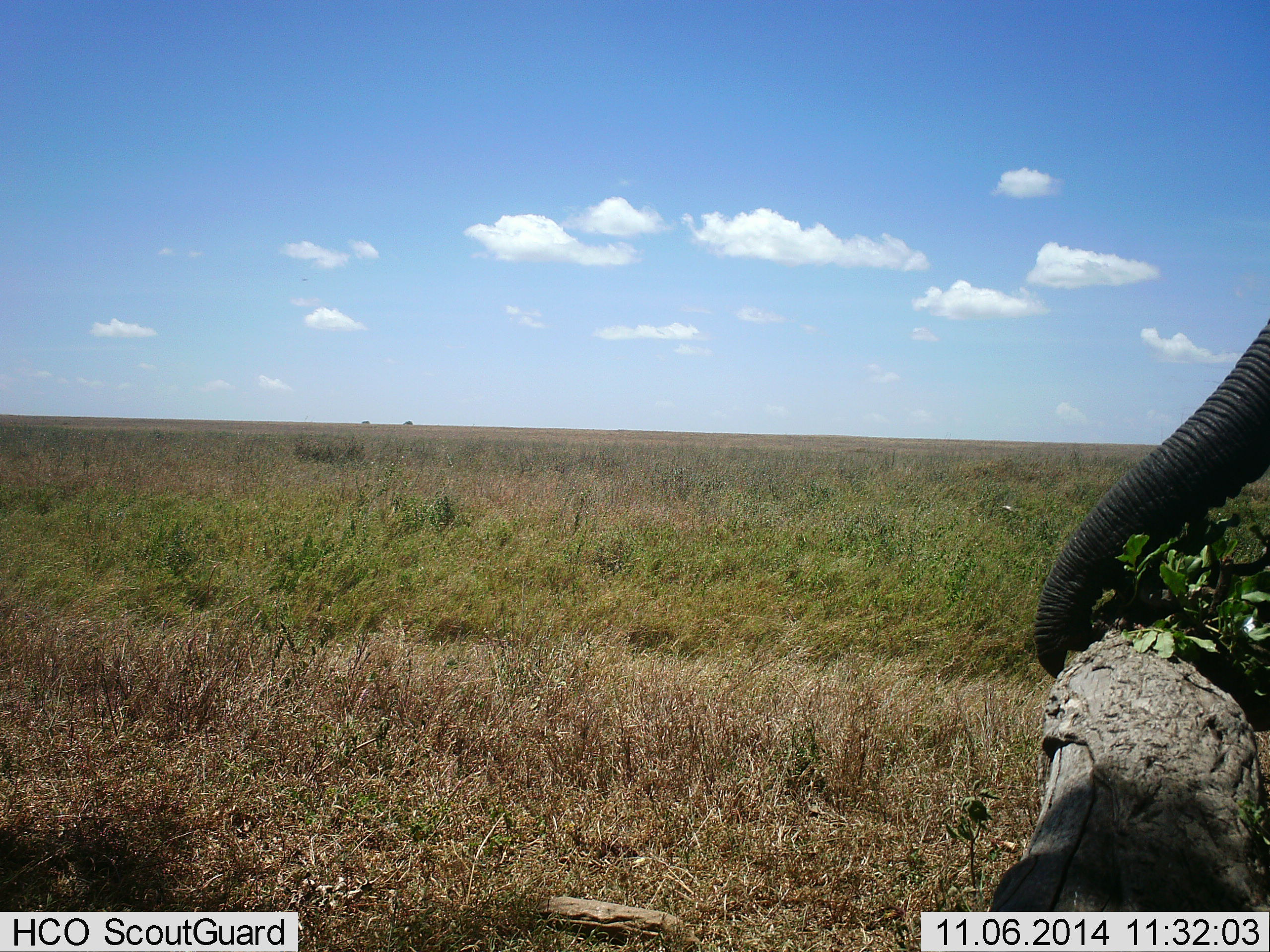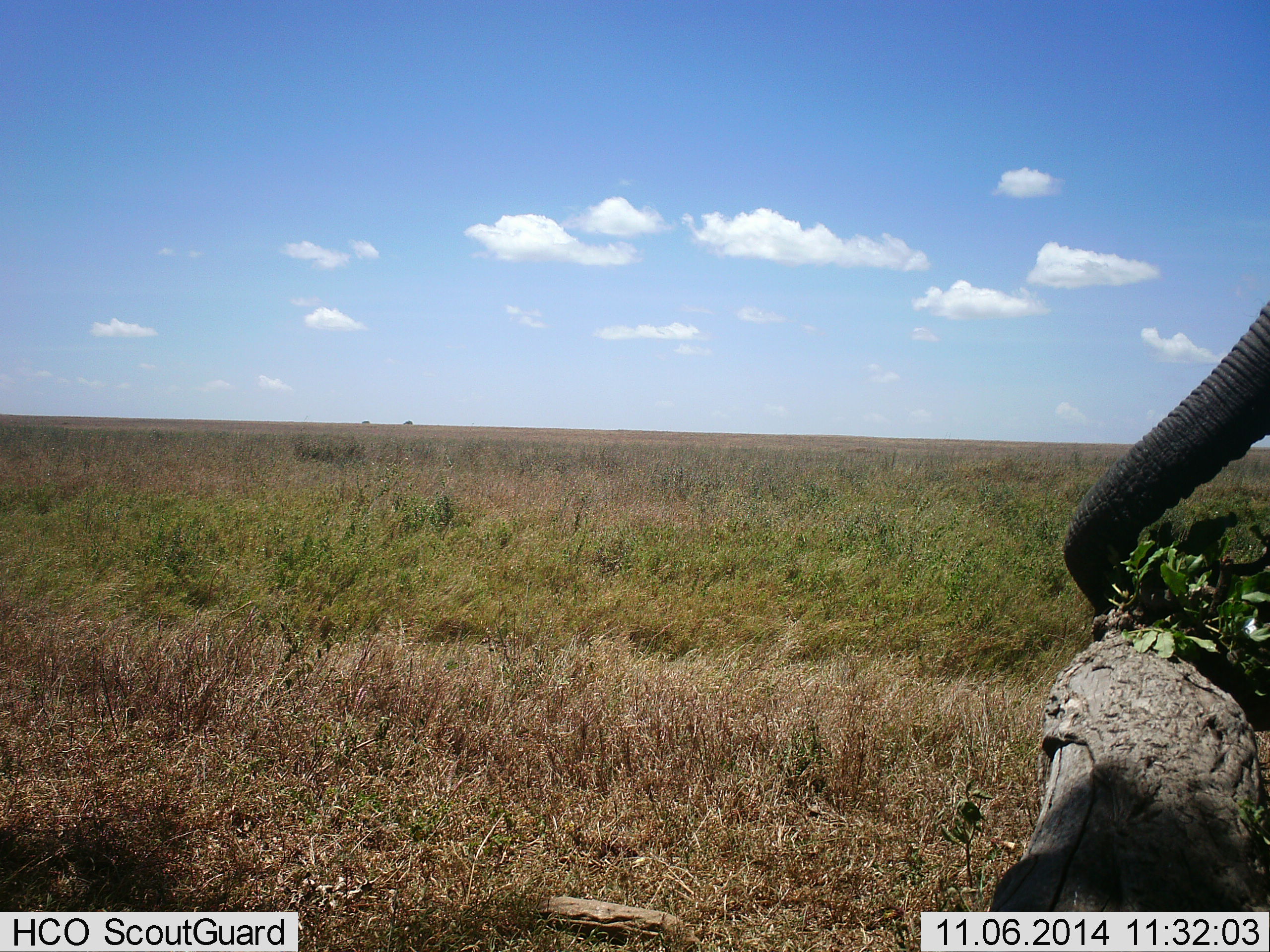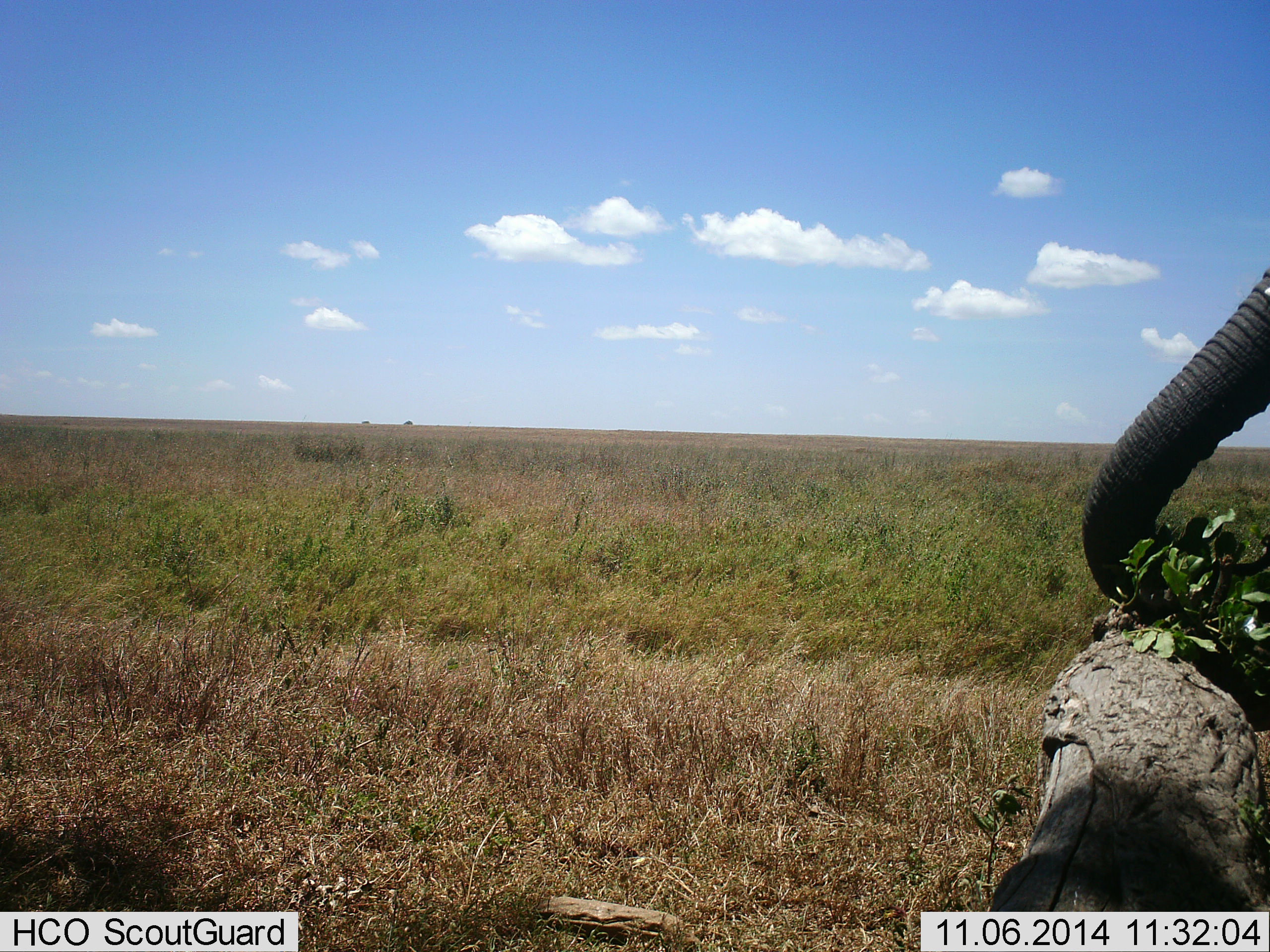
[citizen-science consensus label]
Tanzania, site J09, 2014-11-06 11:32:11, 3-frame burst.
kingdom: Animalia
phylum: Chordata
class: Mammalia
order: Proboscidea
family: Elephantidae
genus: Loxodonta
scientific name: Loxodonta africana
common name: african bush elephant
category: elephant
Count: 1.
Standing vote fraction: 27%.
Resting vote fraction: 0%.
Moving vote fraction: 18%.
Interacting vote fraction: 9%.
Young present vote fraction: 0%.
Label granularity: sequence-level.